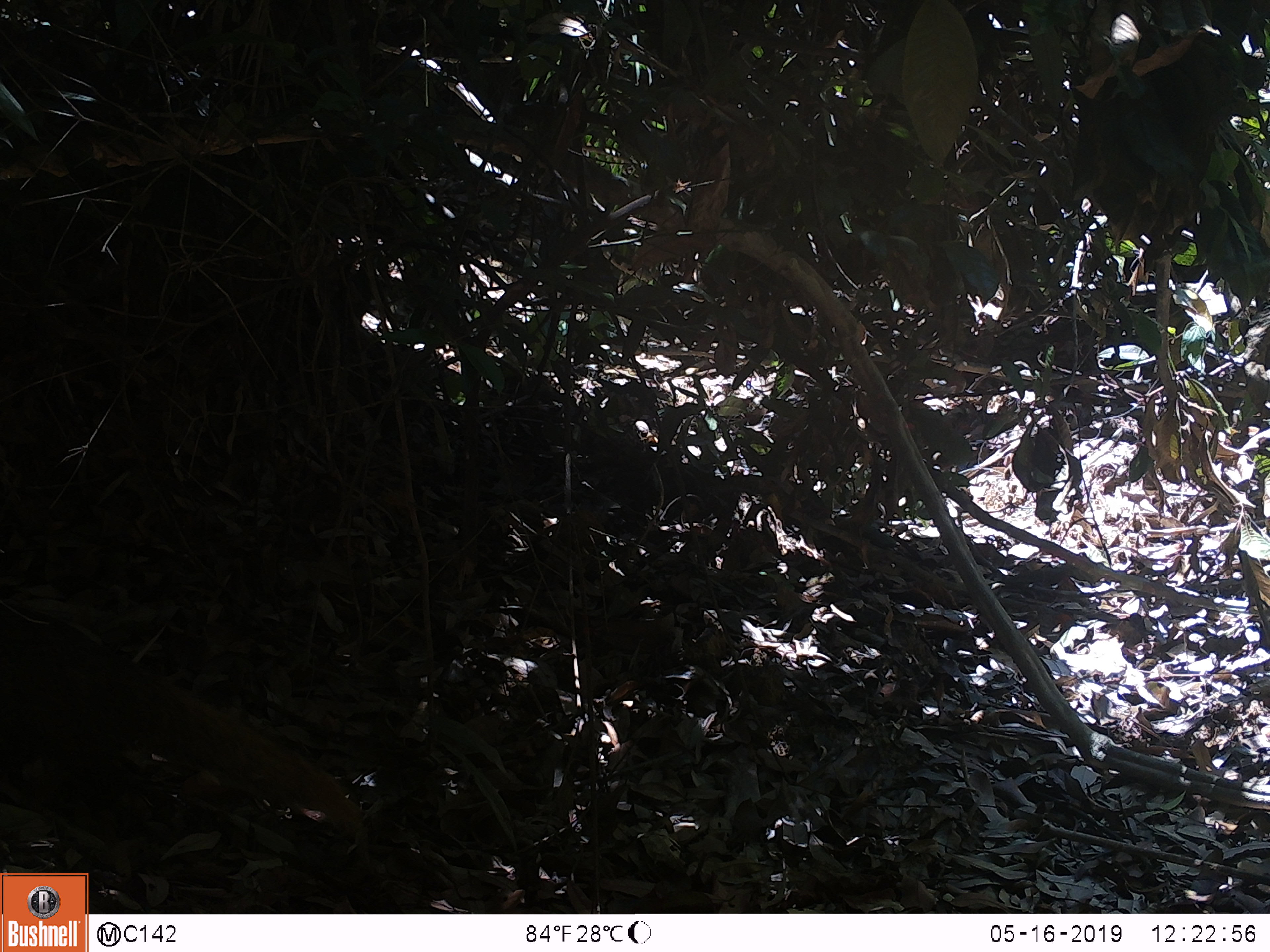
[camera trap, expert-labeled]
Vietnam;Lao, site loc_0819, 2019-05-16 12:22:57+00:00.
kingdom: Animalia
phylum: Chordata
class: Mammalia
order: Carnivora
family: Herpestidae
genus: Urva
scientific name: Urva urva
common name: crab-eating mongoose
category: crab eating mongoose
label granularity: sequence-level